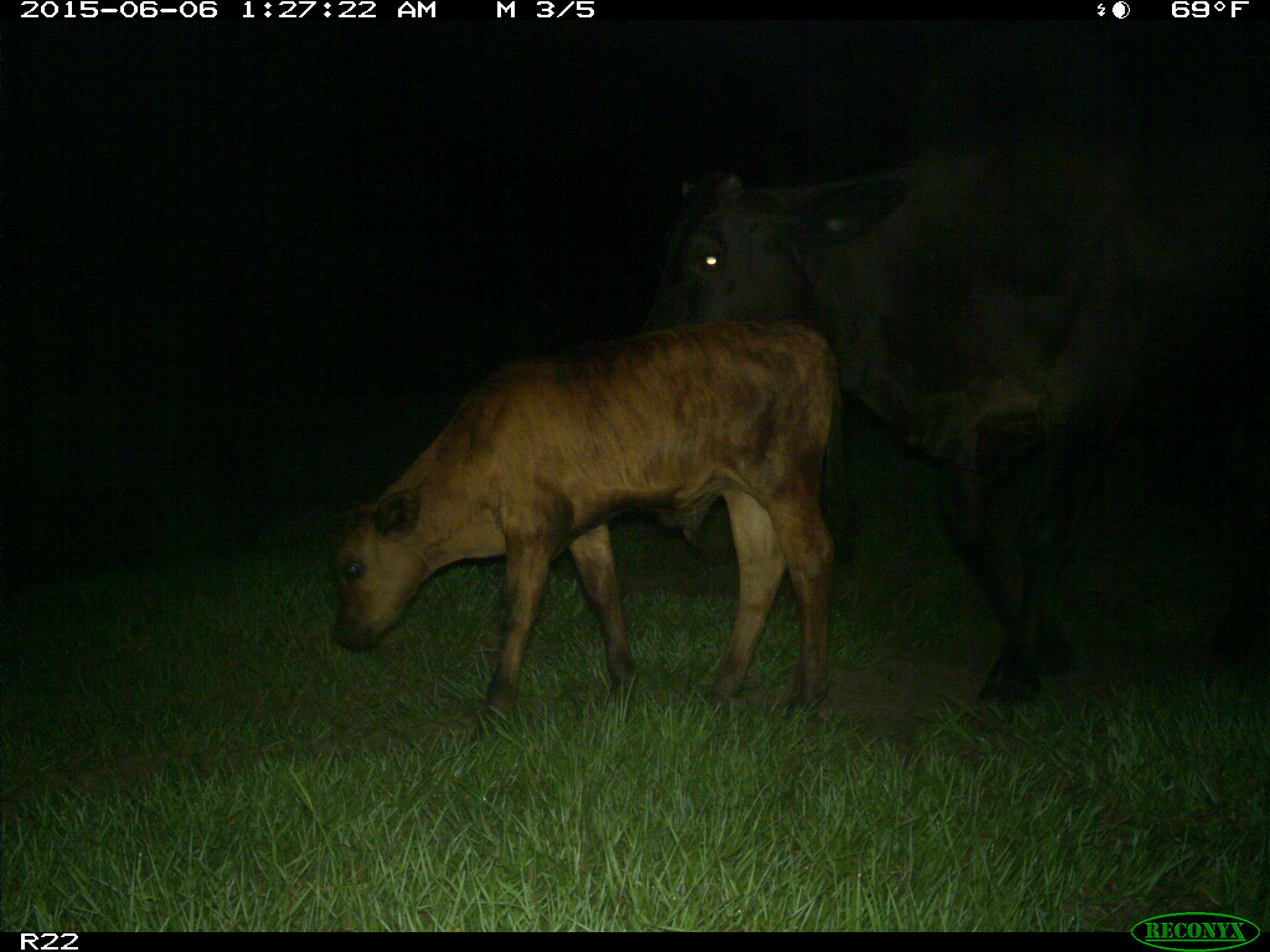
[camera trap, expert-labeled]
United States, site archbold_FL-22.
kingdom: Animalia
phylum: Chordata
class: Mammalia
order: Artiodactyla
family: Bovidae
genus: Bos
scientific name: Bos taurus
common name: domestic cow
Bos taurus (domestic cow).